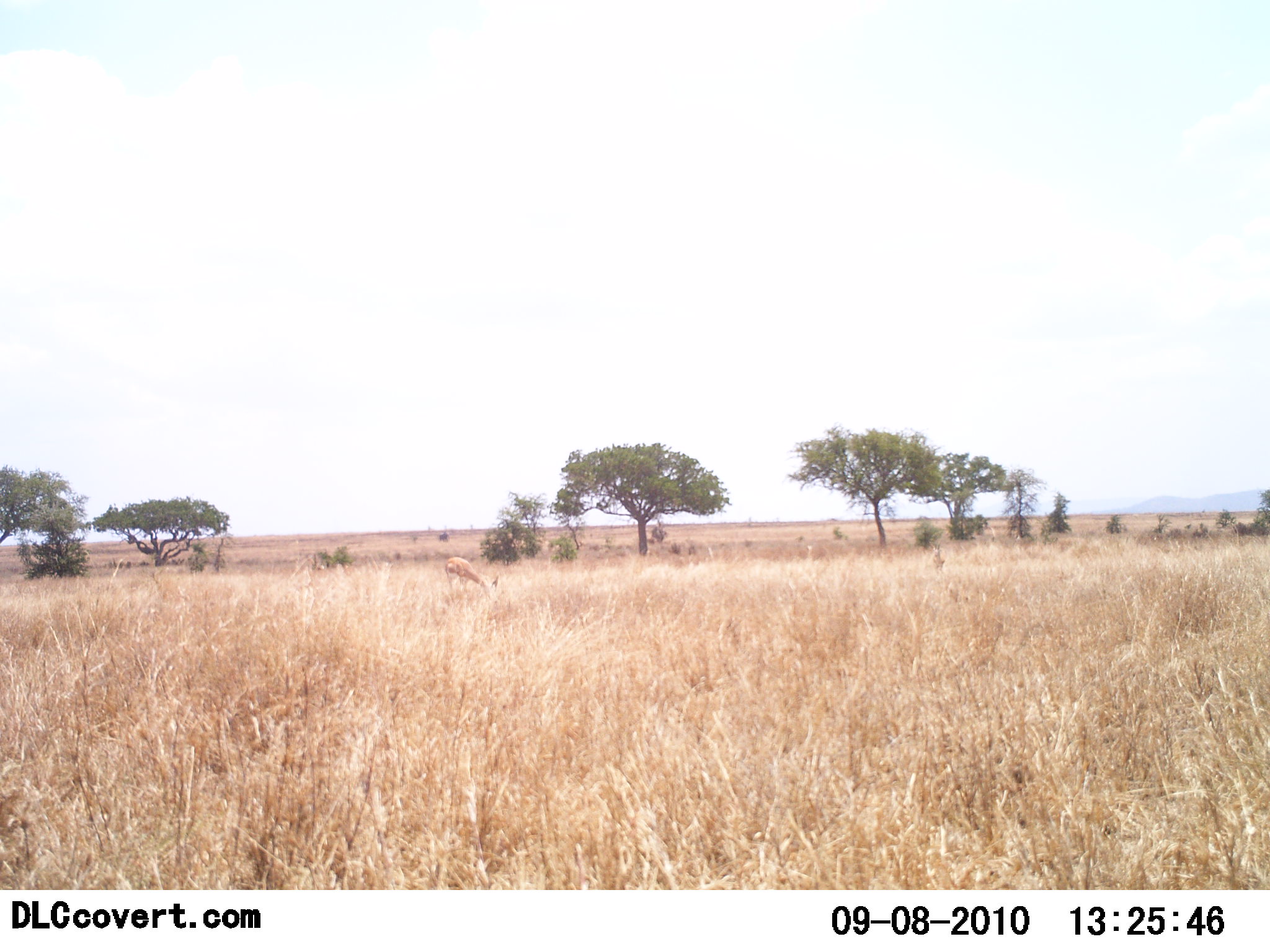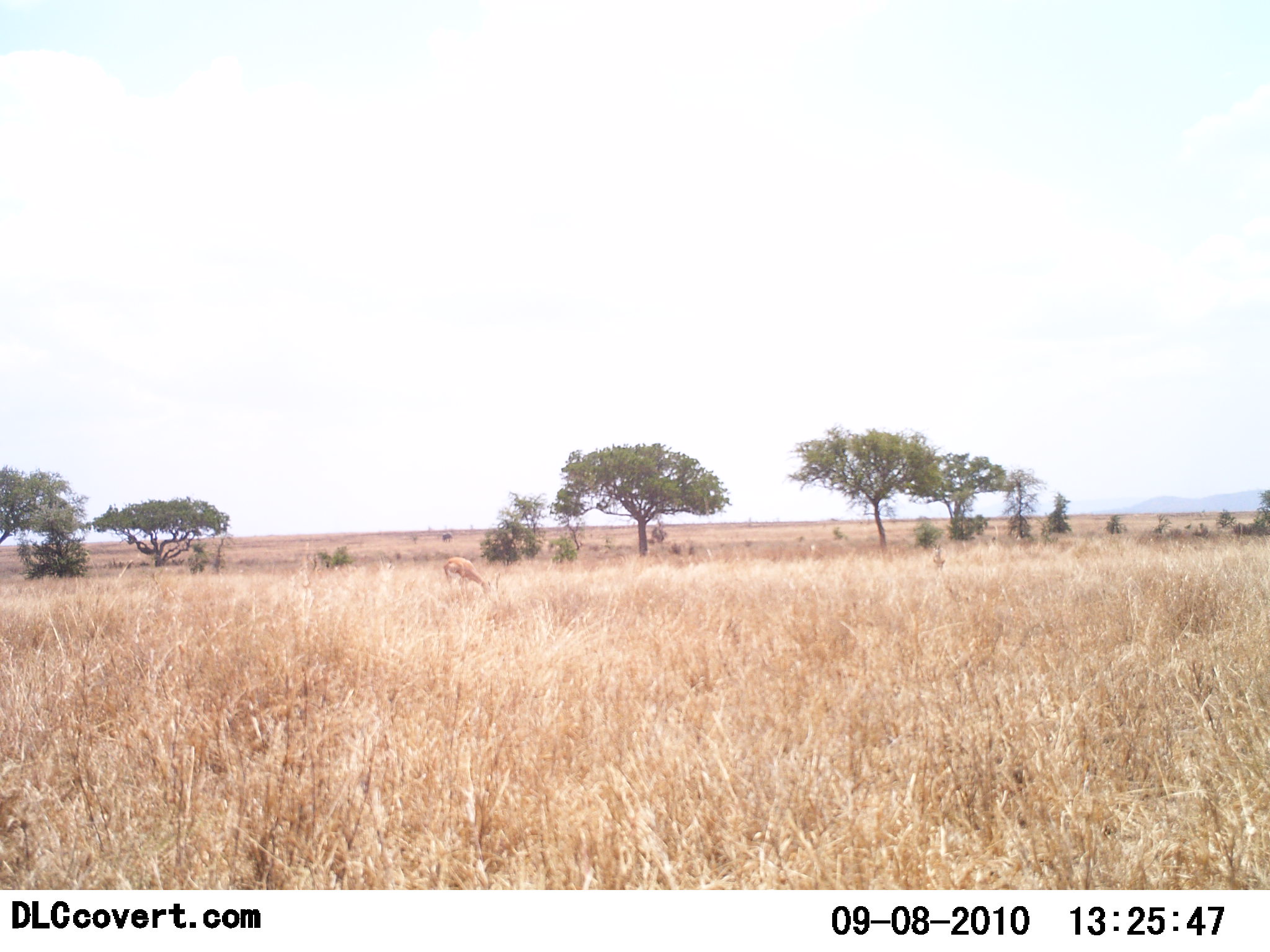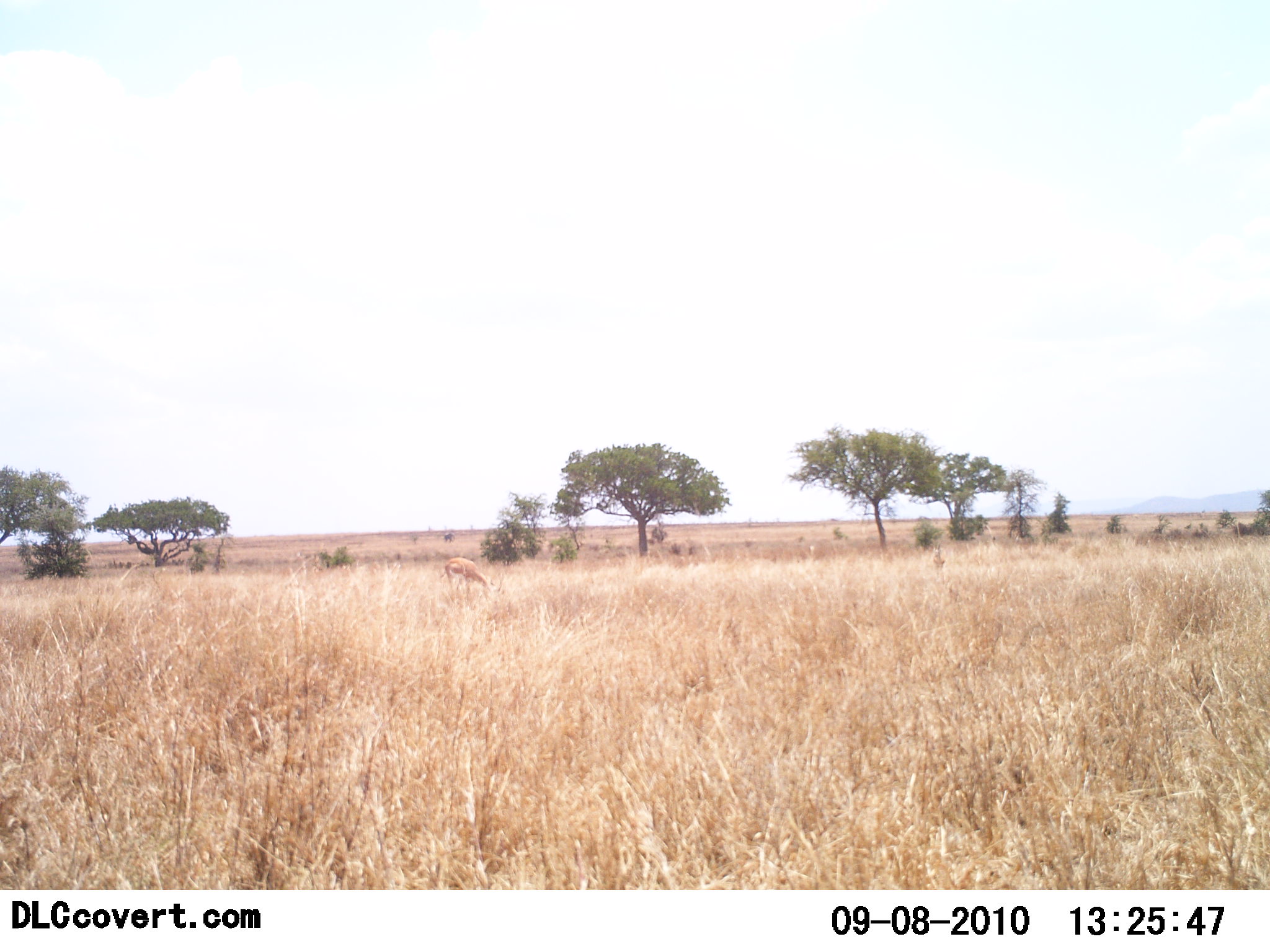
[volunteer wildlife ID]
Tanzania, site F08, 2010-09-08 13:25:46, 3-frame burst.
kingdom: Animalia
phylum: Chordata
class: Mammalia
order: Artiodactyla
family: Bovidae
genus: Nanger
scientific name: Nanger granti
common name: grant's gazelle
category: gazellegrants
Gazellegrants (grant's gazelle) (Nanger granti), count 1. Behavior (volunteer vote fractions): standing 11%, resting 0%, moving 0%, interacting 0%. Young present (vote fraction): 0%. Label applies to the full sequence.